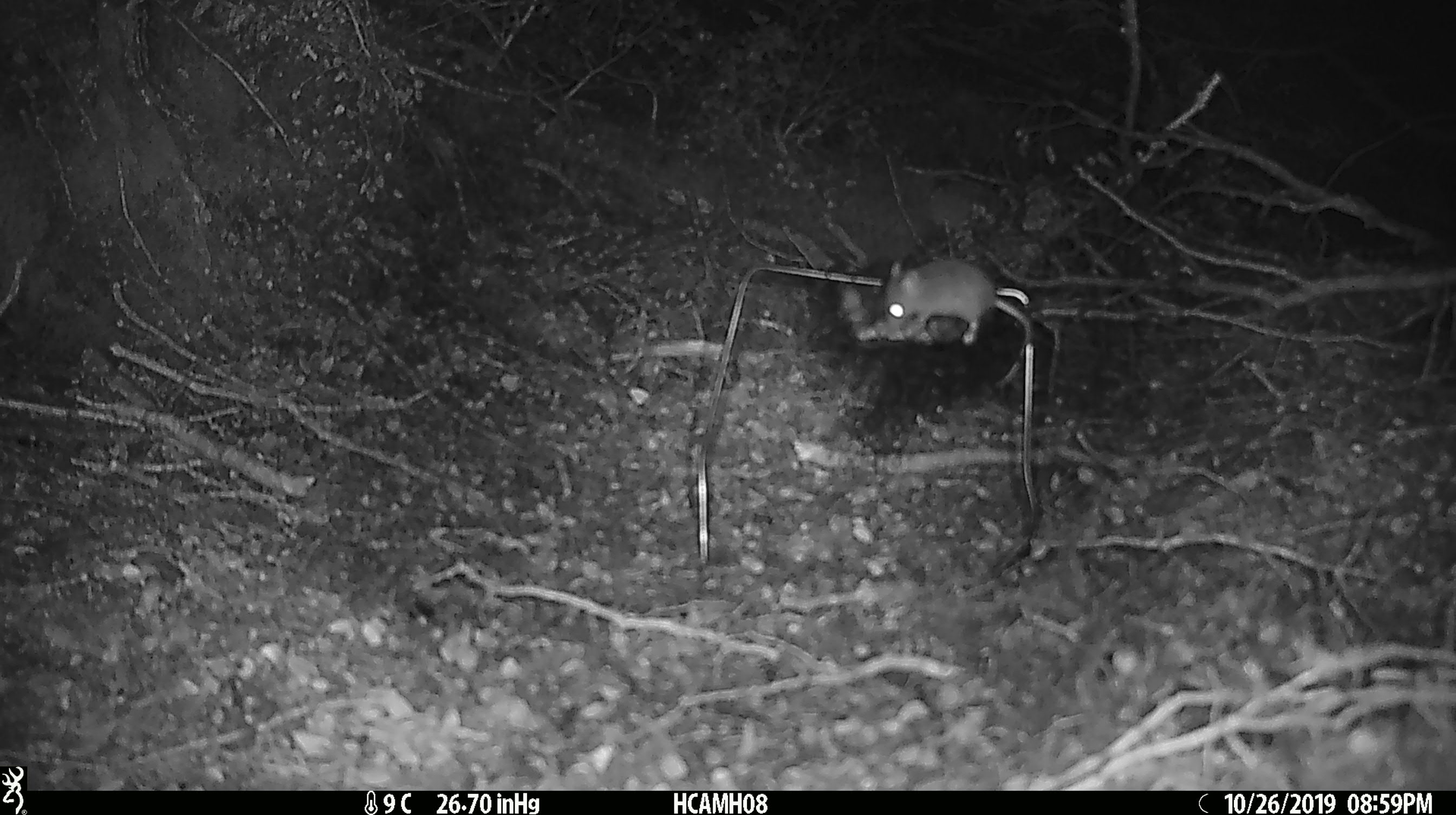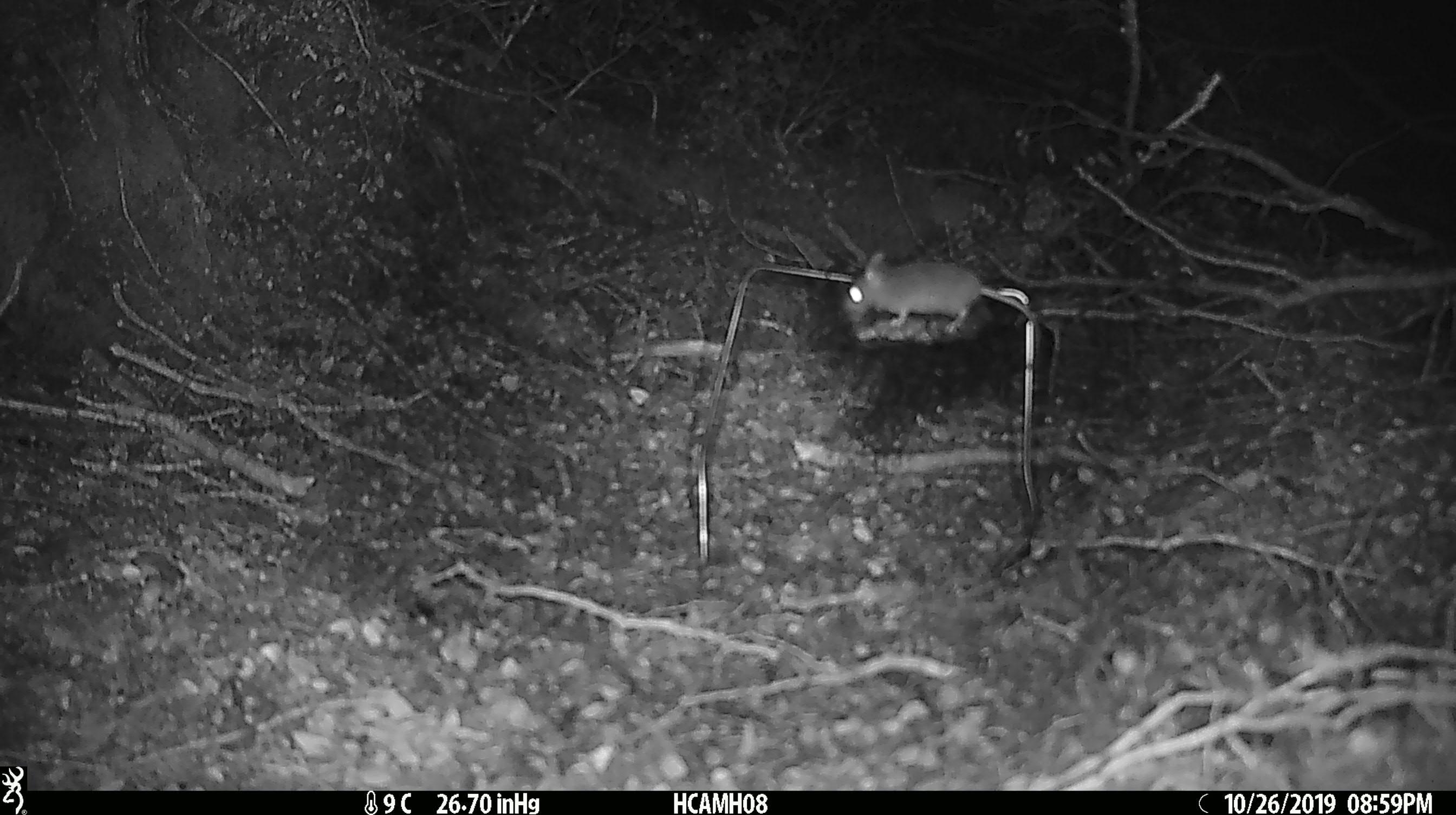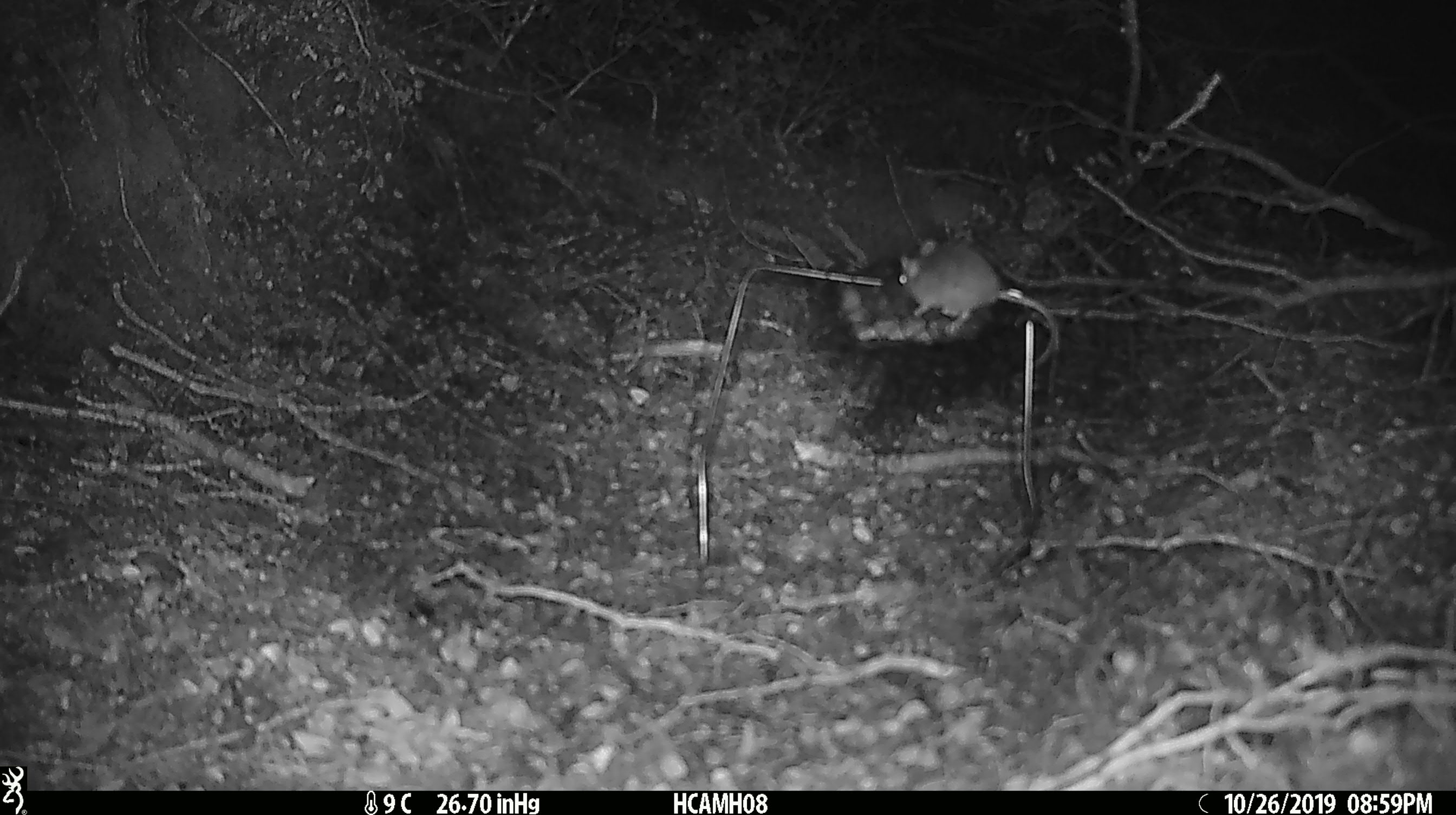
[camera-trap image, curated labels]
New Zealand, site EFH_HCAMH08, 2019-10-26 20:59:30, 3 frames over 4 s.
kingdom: Animalia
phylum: Chordata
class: Mammalia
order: Rodentia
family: Muridae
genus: Mus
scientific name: Mus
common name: mouse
Mouse (Mus).